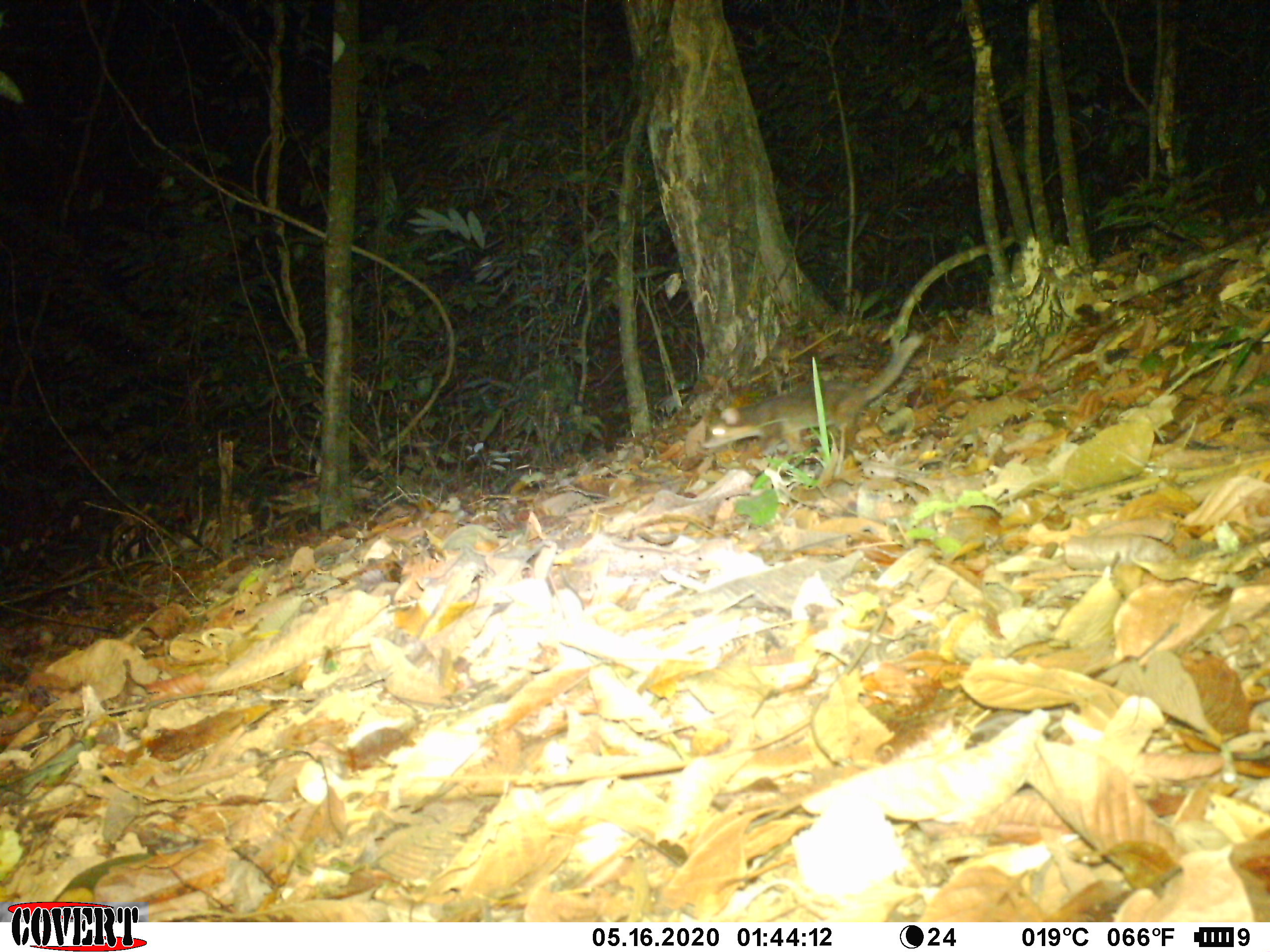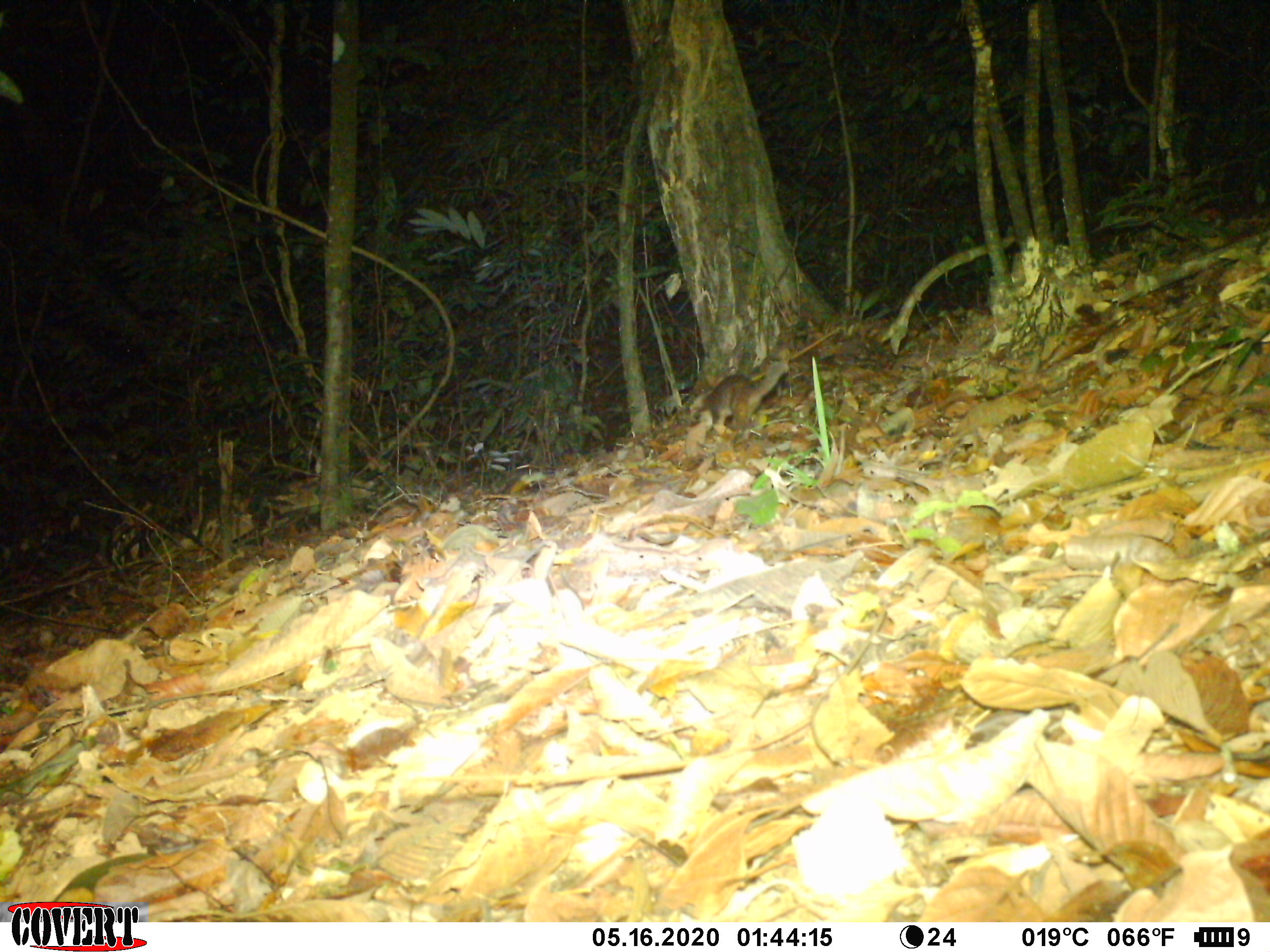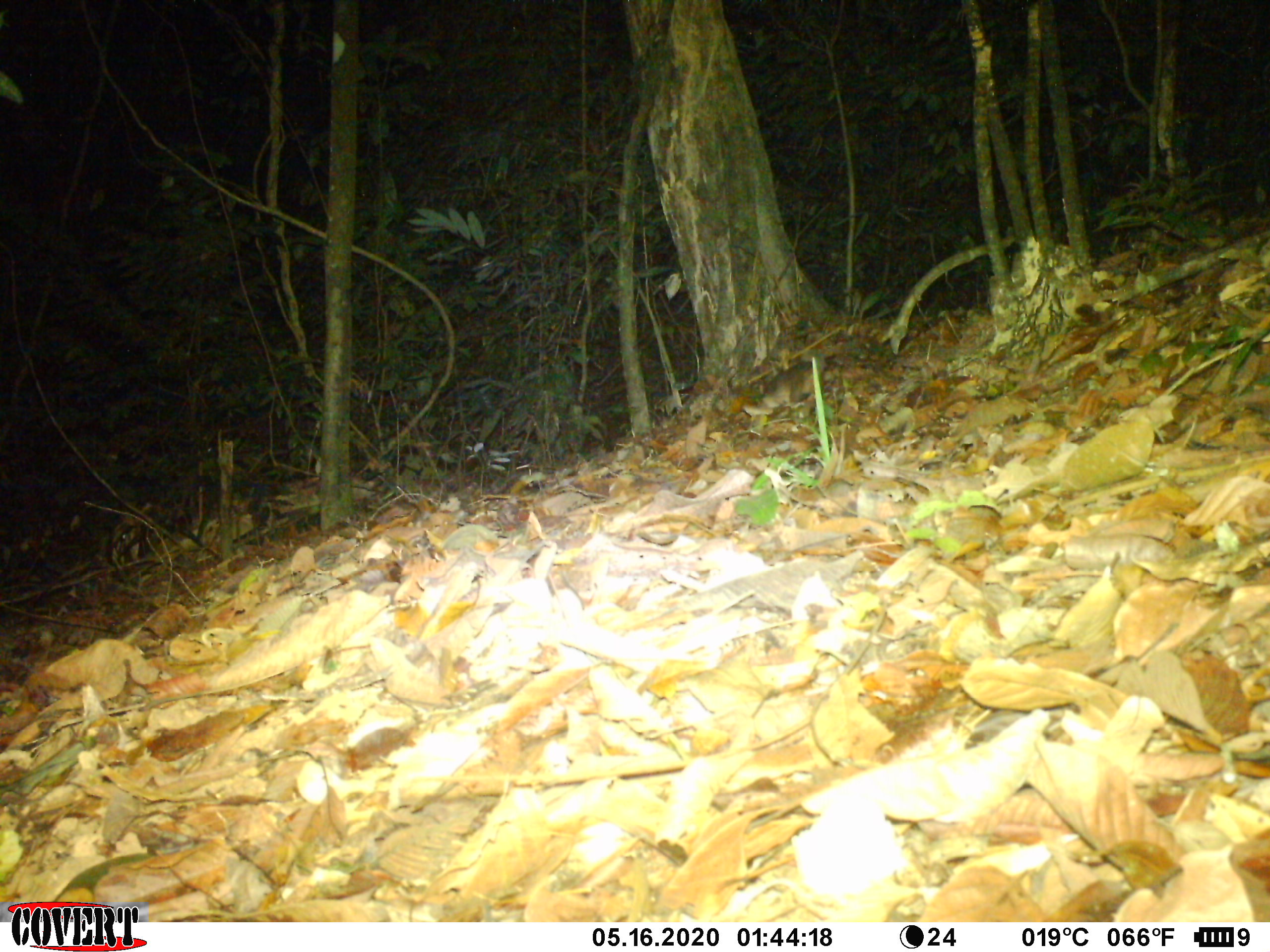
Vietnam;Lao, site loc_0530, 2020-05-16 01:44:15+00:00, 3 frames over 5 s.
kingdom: Animalia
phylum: Chordata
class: Mammalia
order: Carnivora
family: Mustelidae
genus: Melogale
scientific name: Melogale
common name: ferret badger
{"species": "ferret badger (Melogale)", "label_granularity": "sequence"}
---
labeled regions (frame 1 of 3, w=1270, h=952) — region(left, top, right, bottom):
ferret badger: region(698, 337, 924, 452)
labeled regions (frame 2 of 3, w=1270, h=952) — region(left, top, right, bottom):
ferret badger: region(689, 361, 789, 434)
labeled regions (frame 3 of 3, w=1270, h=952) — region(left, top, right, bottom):
ferret badger: region(743, 356, 824, 418)